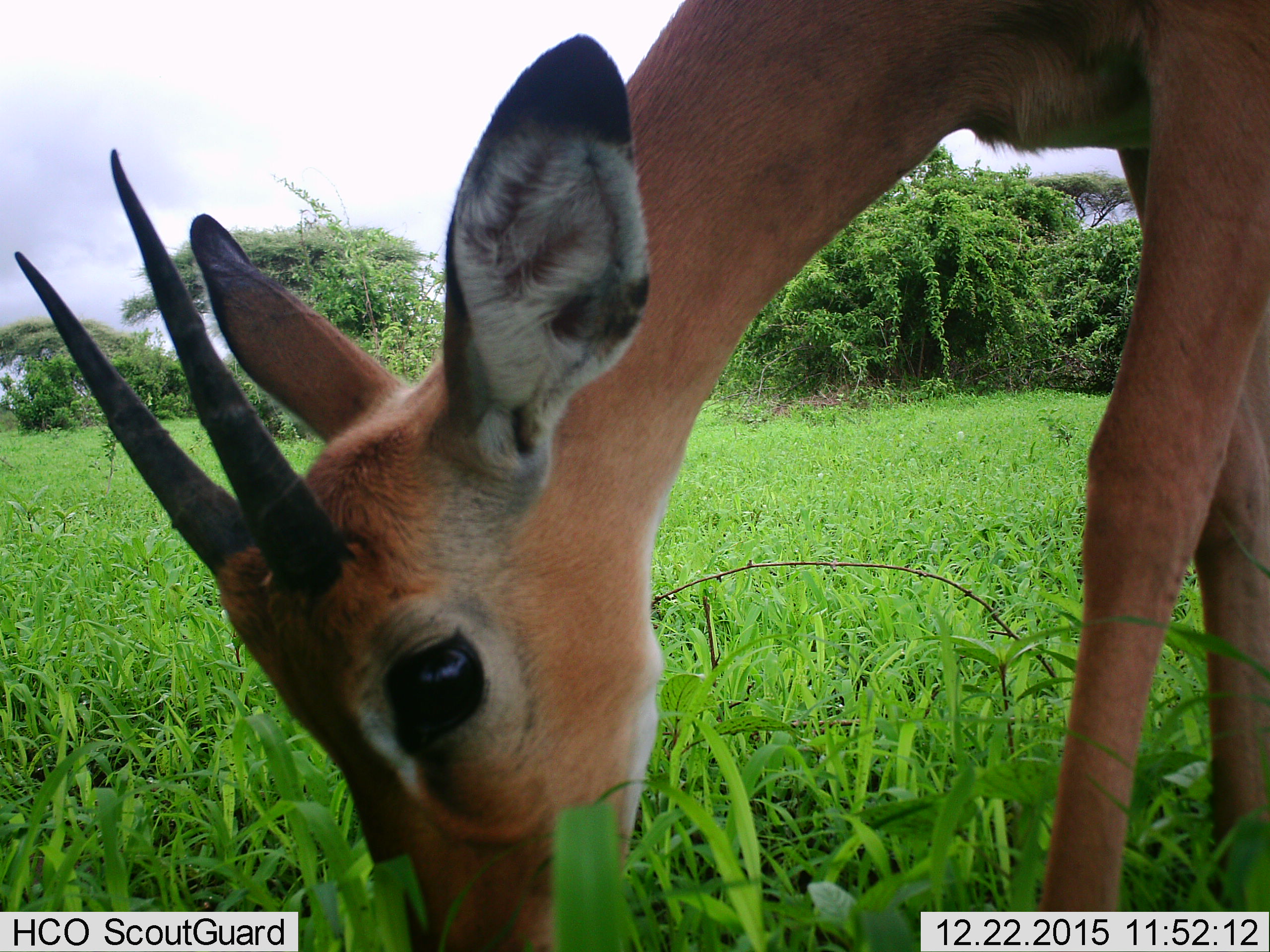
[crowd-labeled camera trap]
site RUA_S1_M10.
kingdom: Animalia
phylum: Chordata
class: Mammalia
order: Artiodactyla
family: Bovidae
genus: Aepyceros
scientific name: Aepyceros melampus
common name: impala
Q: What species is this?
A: Impala (Aepyceros melampus).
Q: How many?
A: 1.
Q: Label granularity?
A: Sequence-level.